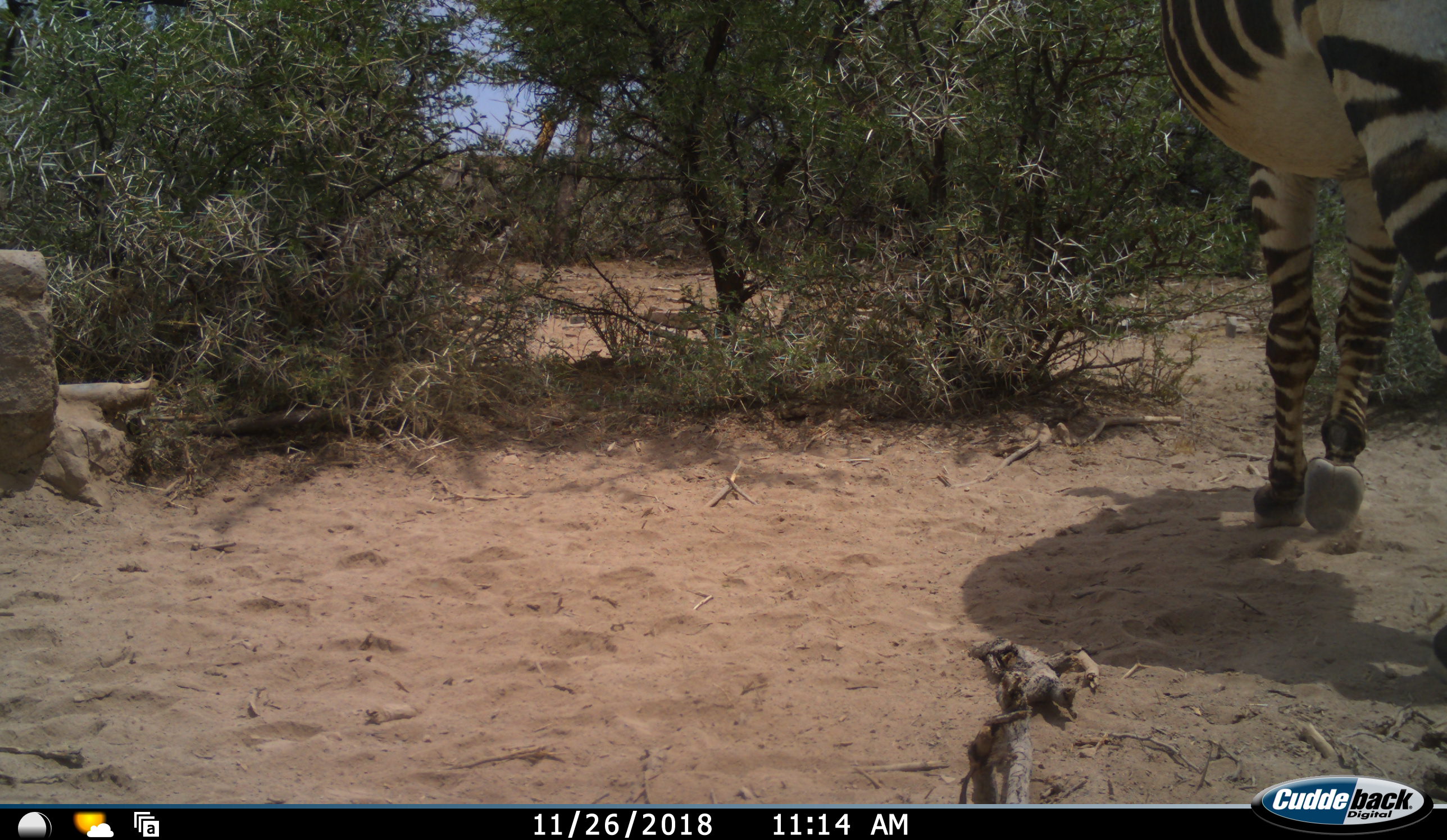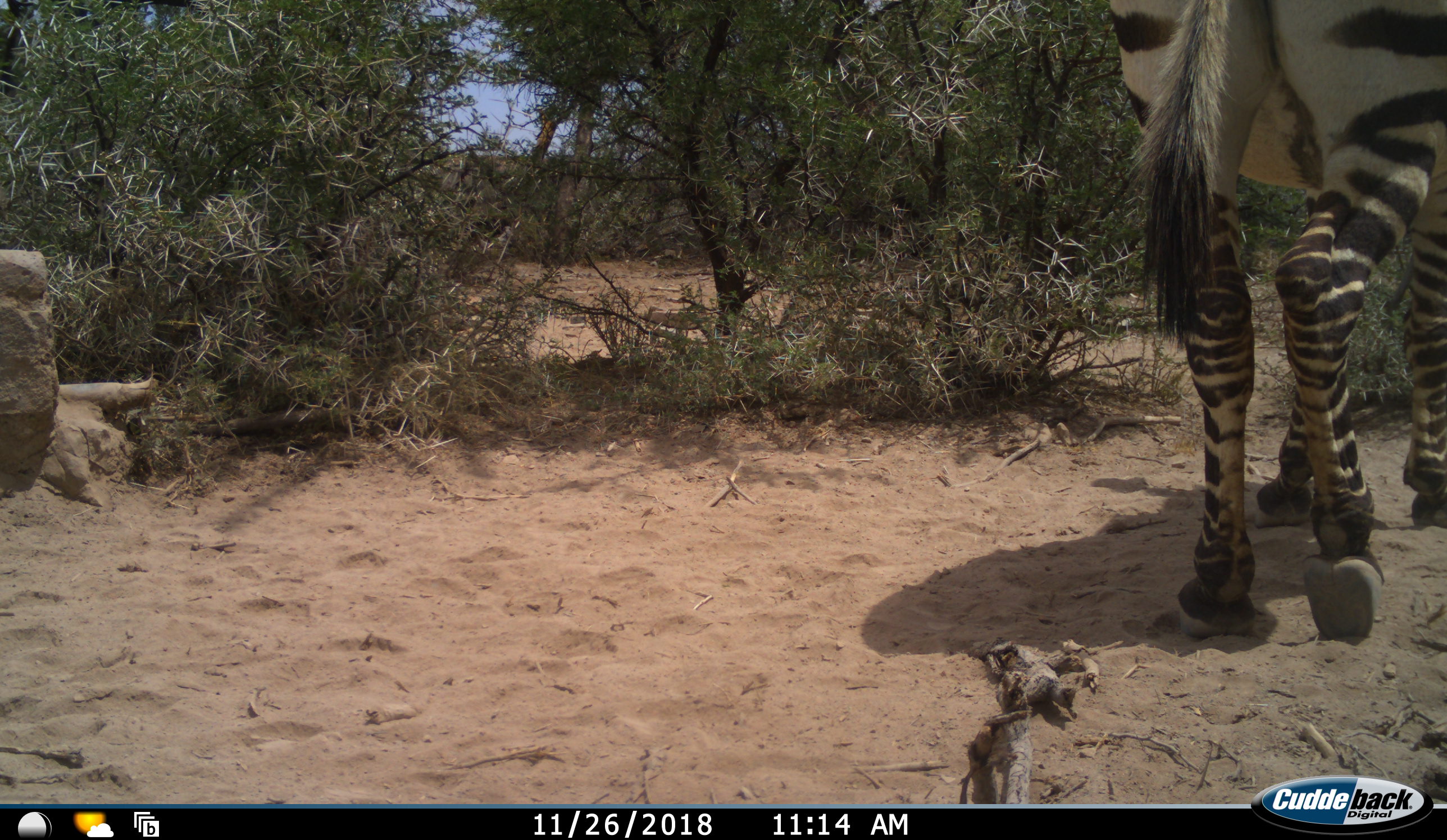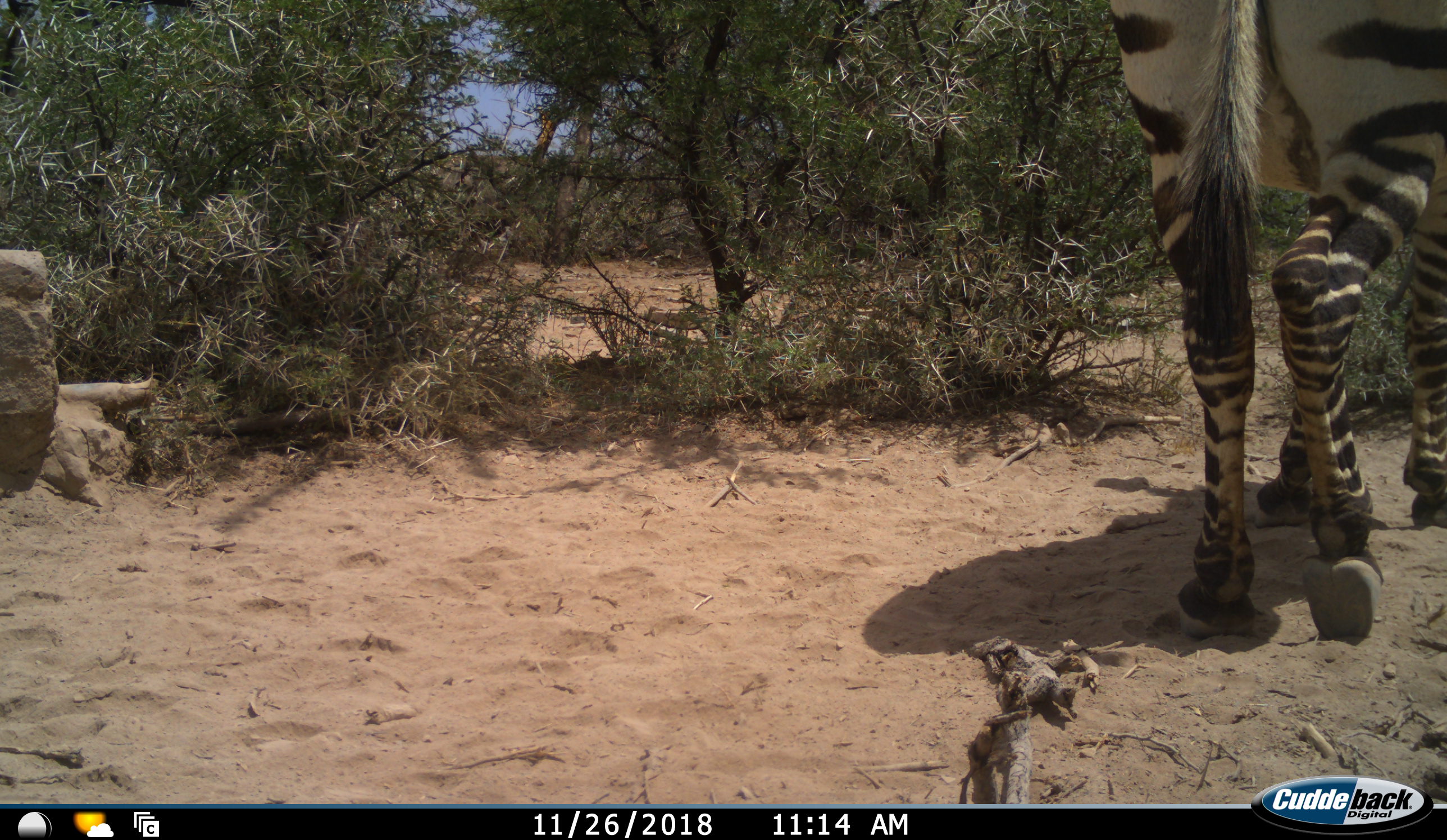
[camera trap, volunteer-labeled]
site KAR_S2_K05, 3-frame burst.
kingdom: Animalia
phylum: Chordata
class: Mammalia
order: Perissodactyla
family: Equidae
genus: Equus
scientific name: Equus zebra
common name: mountain zebra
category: zebramountain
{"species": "zebramountain (mountain zebra) (Equus zebra)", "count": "1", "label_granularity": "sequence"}